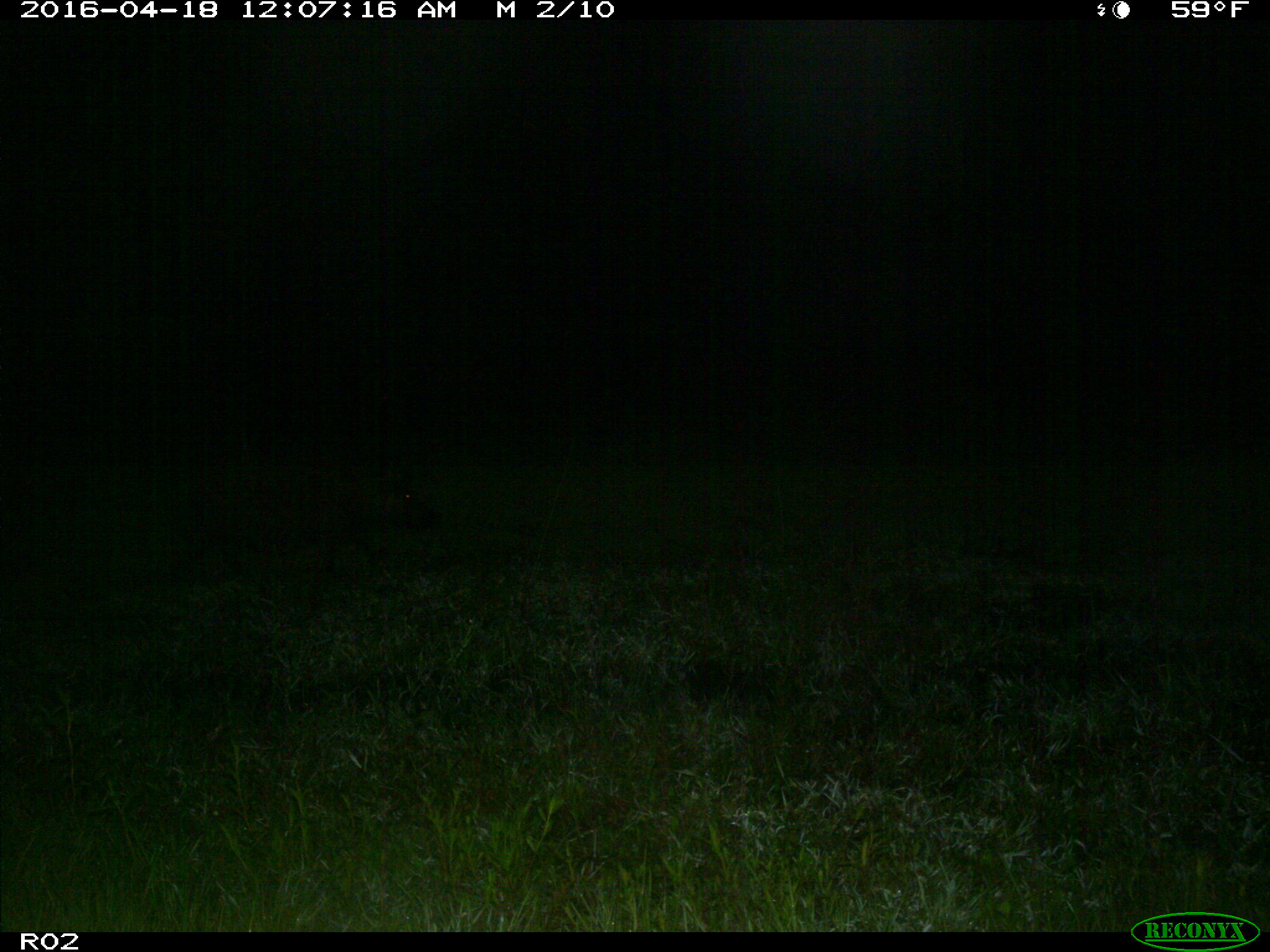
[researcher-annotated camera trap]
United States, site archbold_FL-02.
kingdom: Animalia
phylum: Chordata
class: Mammalia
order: Artiodactyla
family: Suidae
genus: Sus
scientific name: Sus scrofa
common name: wild boar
Sus scrofa (wild boar).